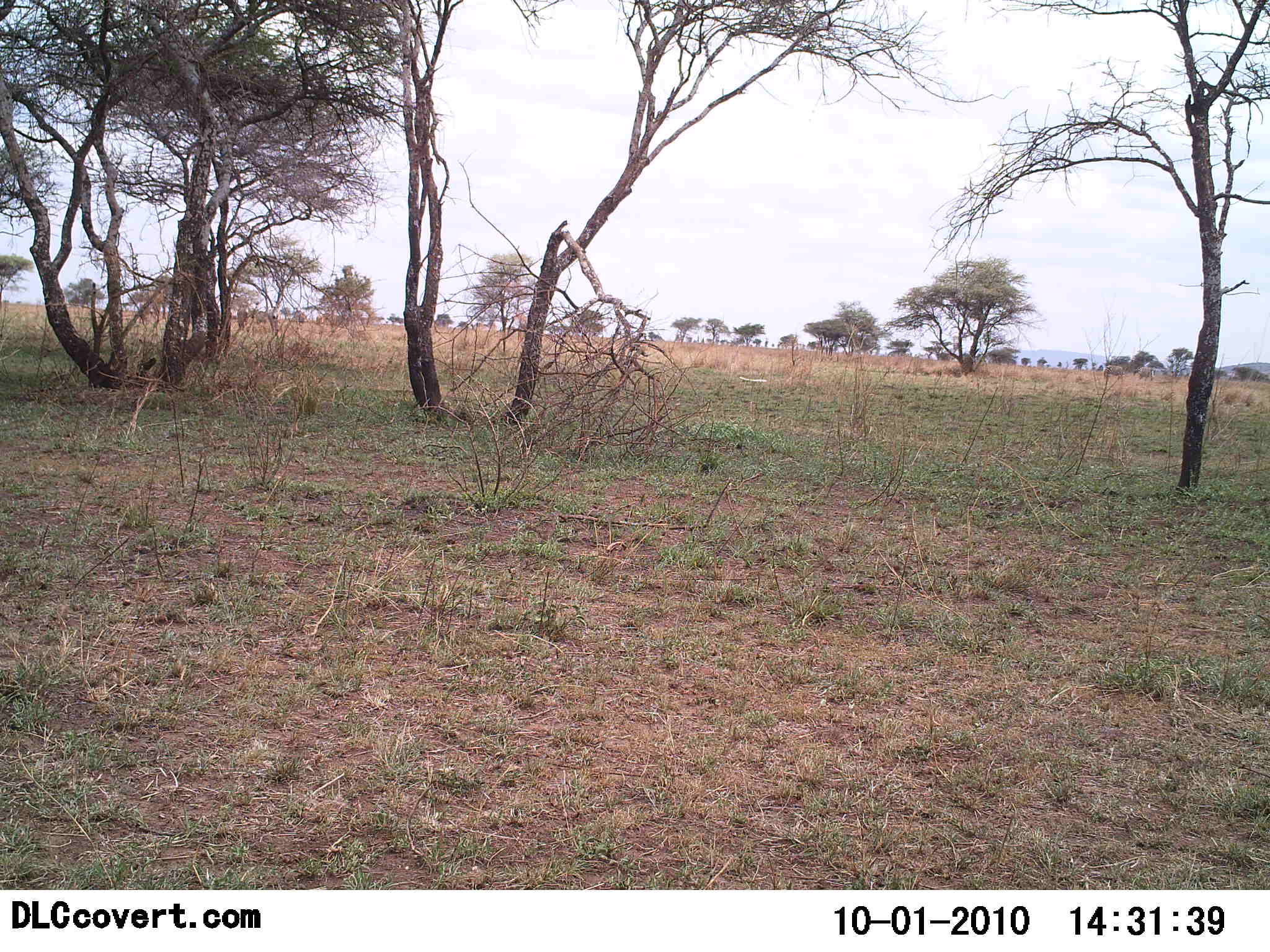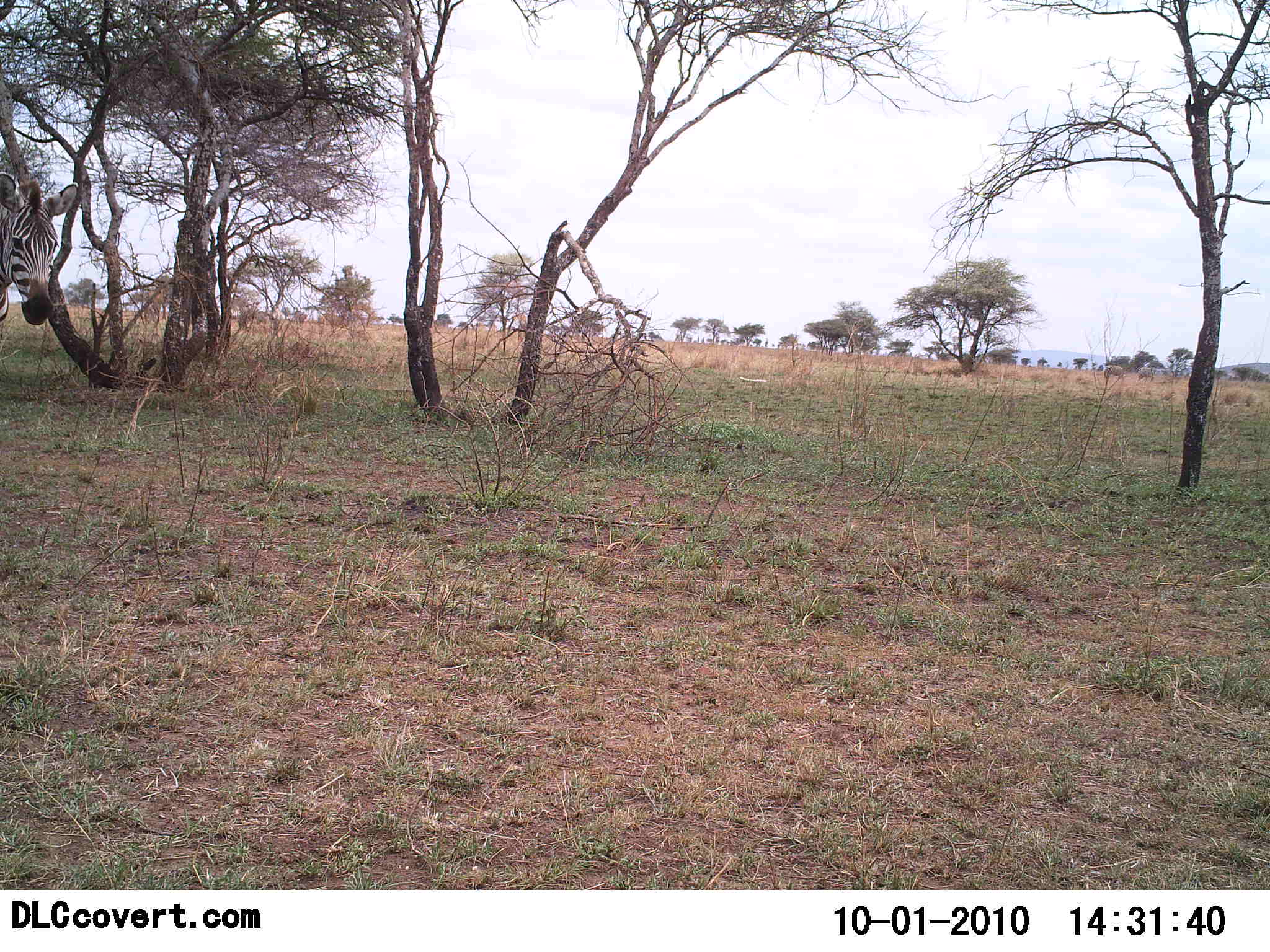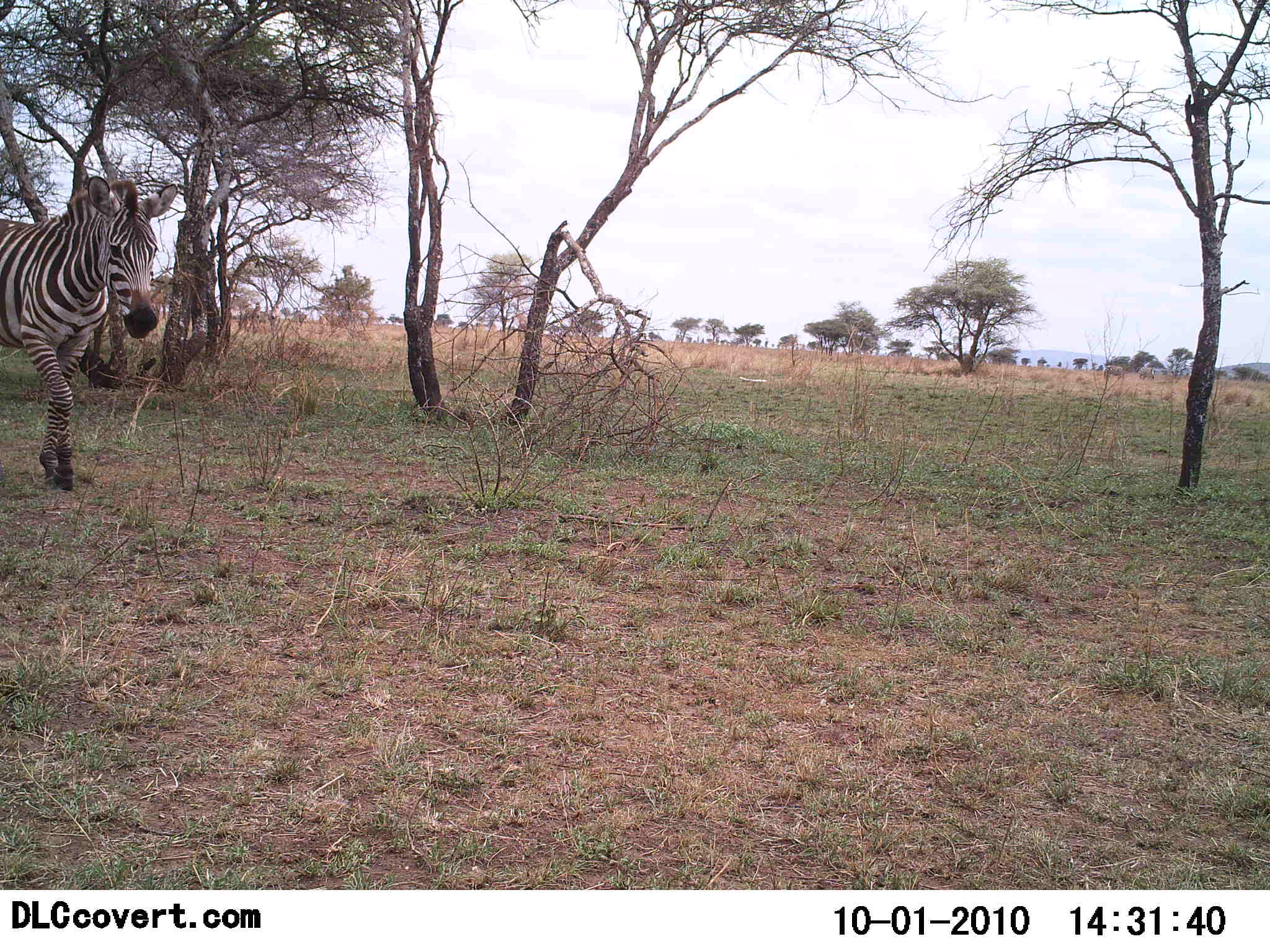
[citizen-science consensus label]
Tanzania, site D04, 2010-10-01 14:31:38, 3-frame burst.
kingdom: Animalia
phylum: Chordata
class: Mammalia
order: Perissodactyla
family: Equidae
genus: Equus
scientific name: Equus quagga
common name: plains zebra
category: zebra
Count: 1.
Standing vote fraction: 6%.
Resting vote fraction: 0%.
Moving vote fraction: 94%.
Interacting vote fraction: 0%.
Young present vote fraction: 0%.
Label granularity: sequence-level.